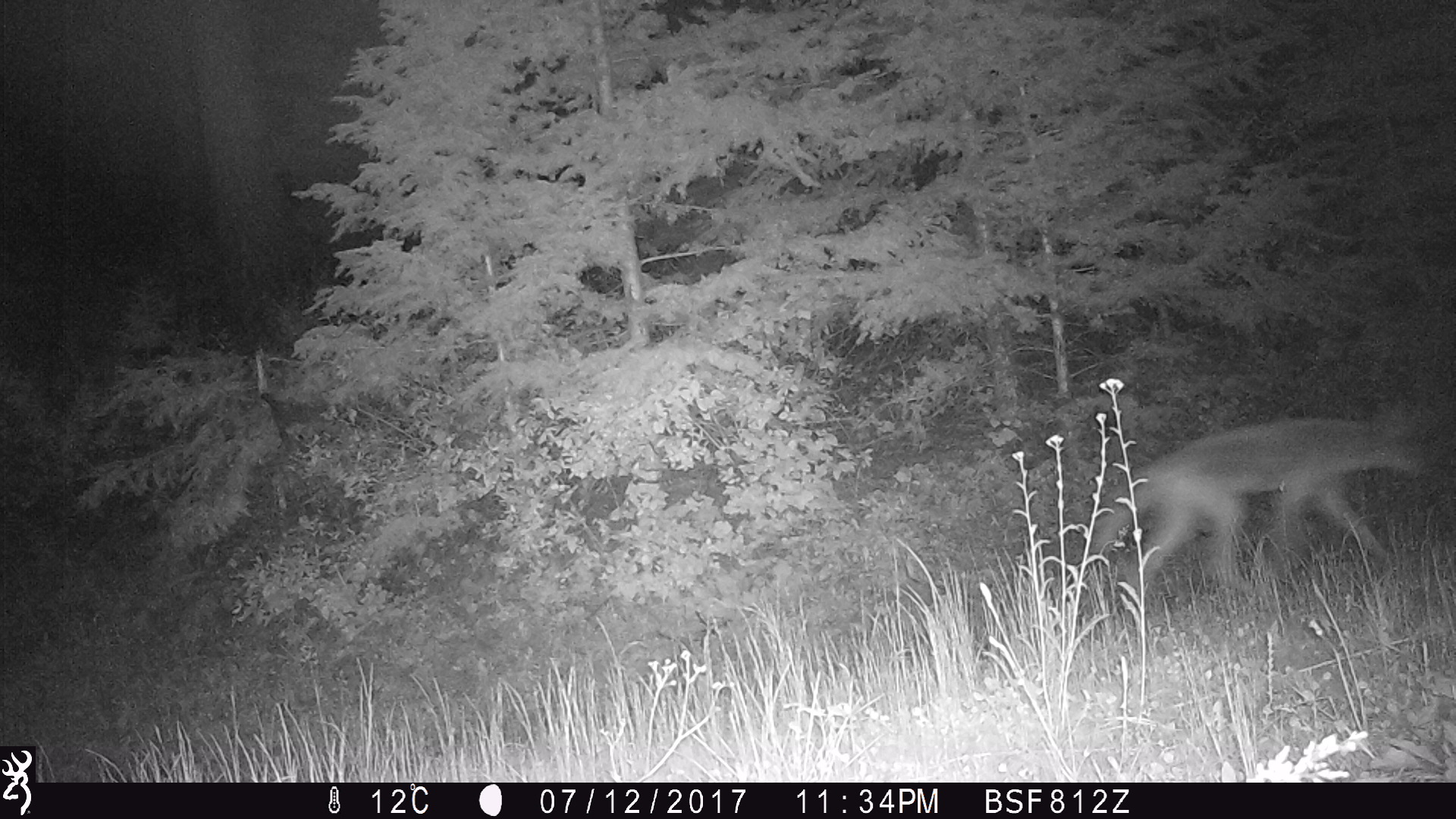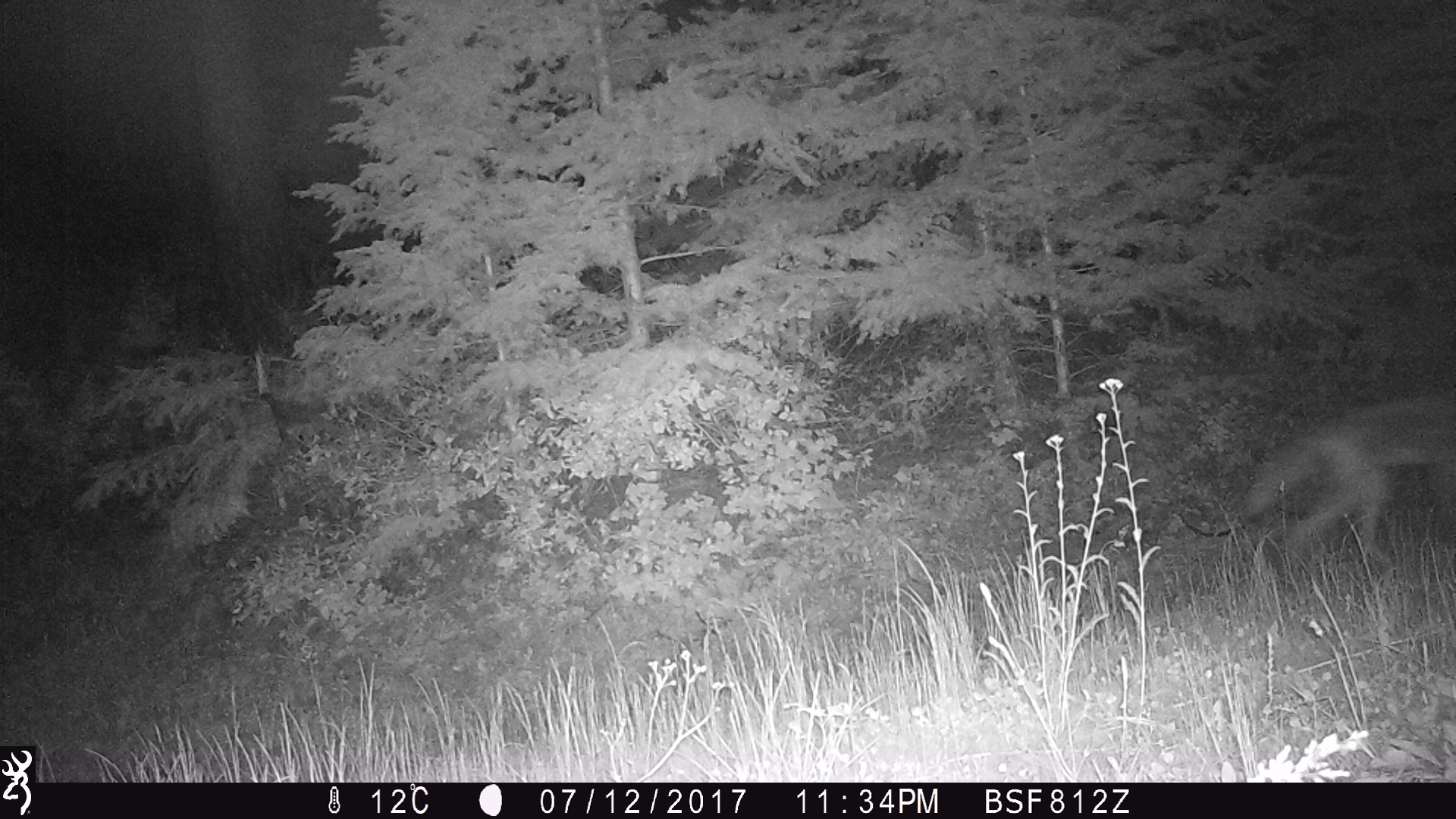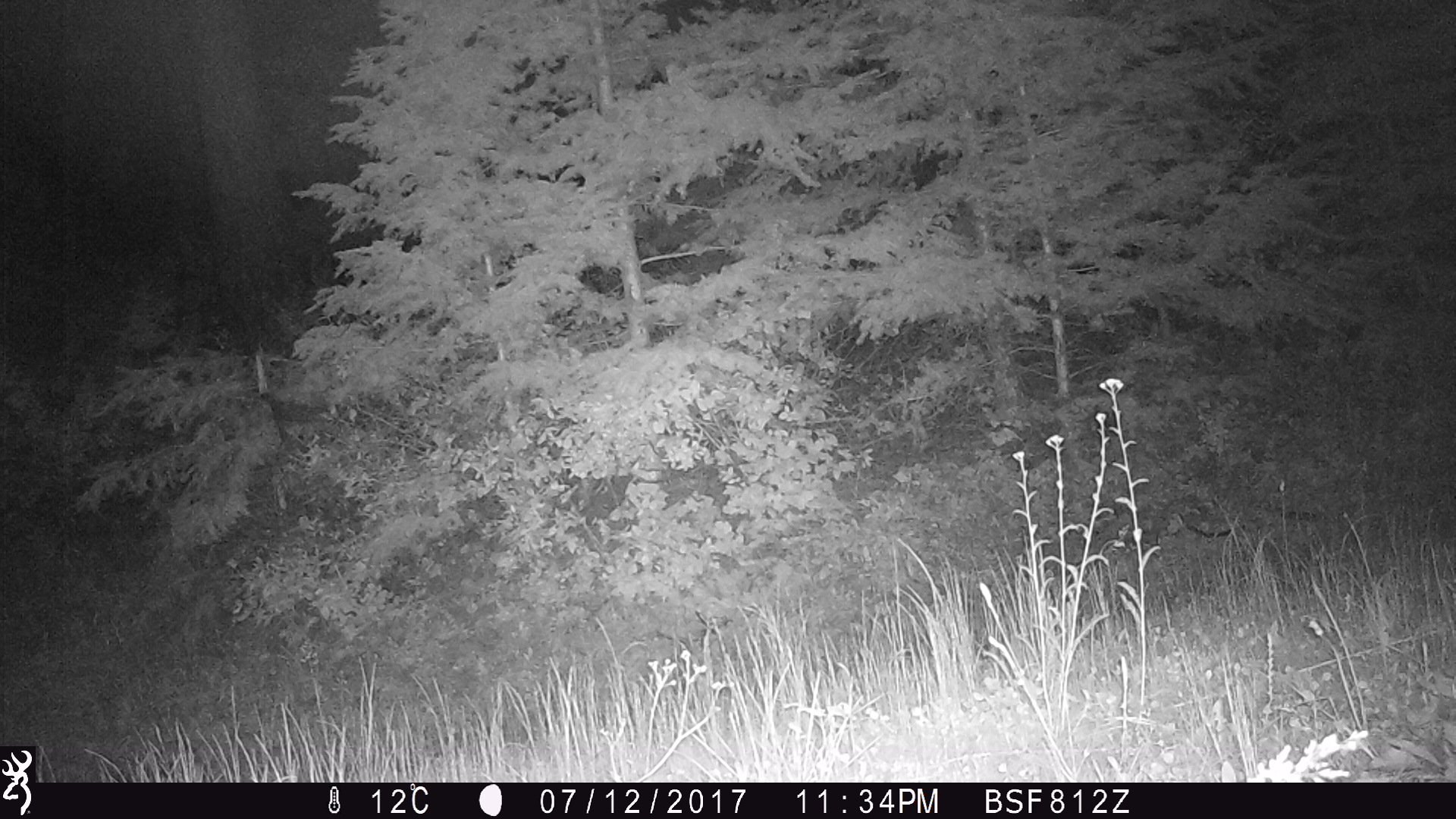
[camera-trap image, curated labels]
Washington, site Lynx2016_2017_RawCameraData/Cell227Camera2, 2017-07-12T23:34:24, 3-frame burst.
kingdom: Animalia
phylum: Chordata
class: Mammalia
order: Carnivora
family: Canidae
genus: Canis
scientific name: Canis latrans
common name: coyote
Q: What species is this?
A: Canis latrans (coyote).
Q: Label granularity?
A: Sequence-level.